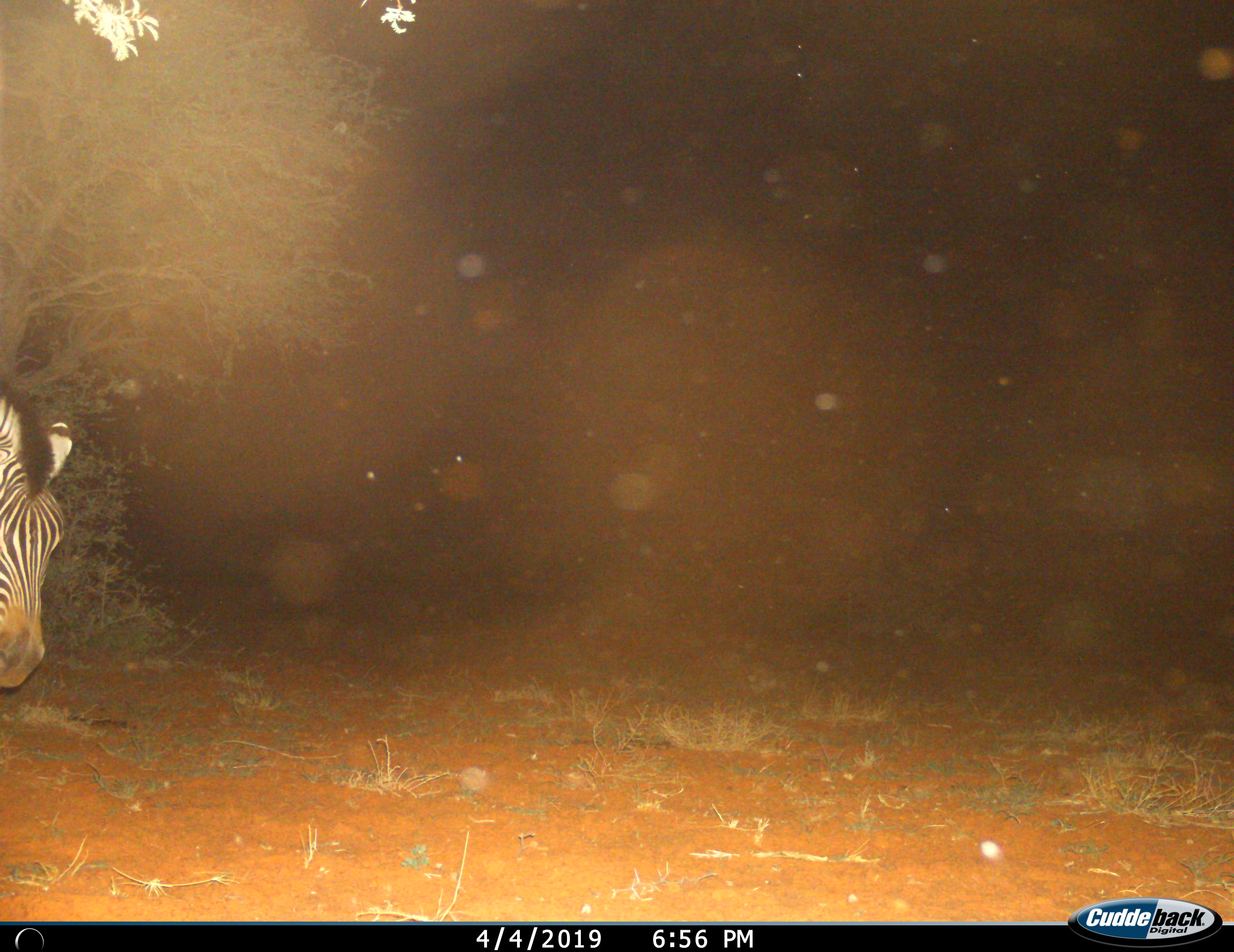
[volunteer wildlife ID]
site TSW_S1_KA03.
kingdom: Animalia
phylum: Chordata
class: Mammalia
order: Perissodactyla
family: Equidae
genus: Equus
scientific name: Equus quagga burchellii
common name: burchell's zebra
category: zebraburchells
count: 1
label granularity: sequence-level